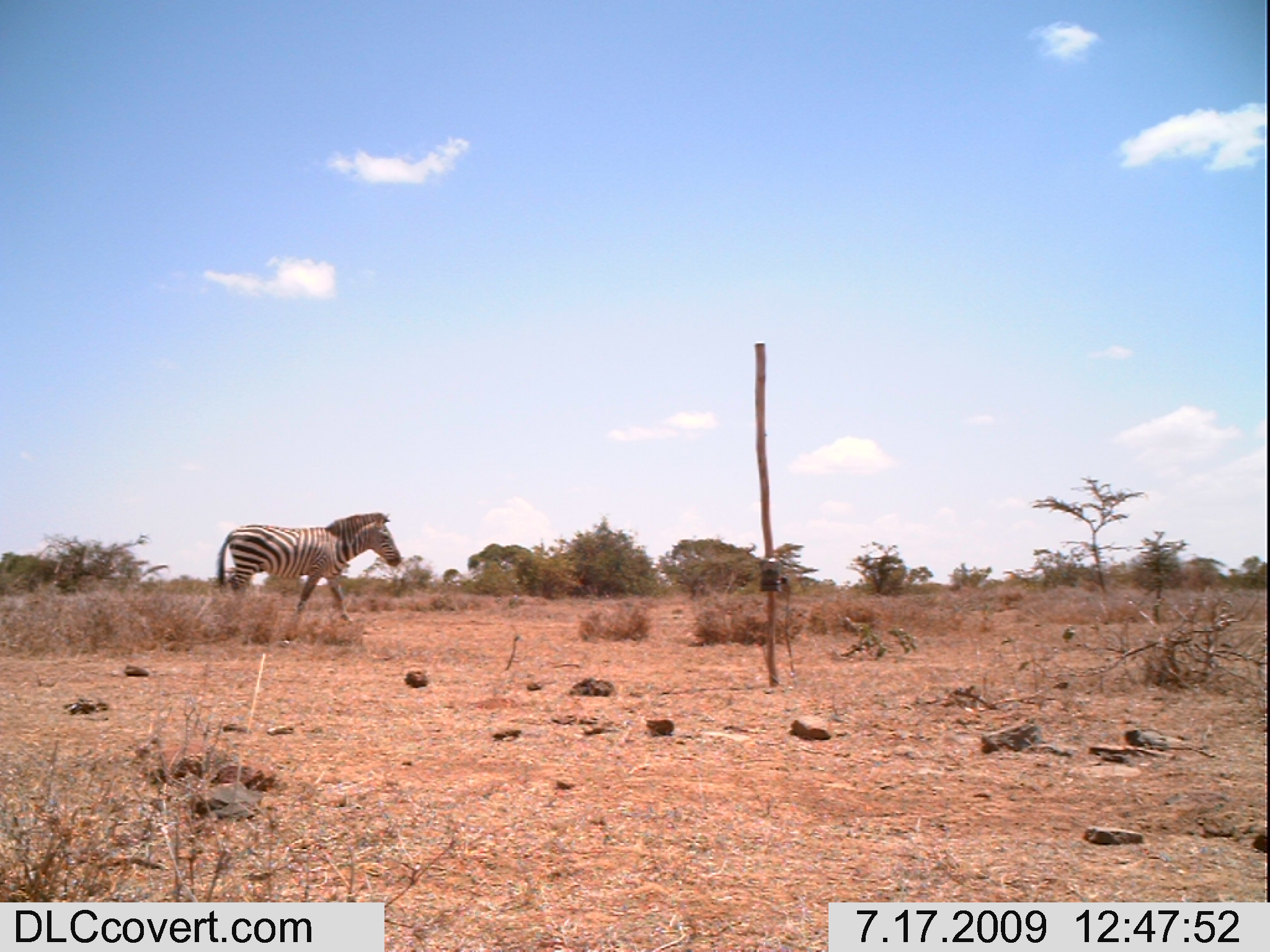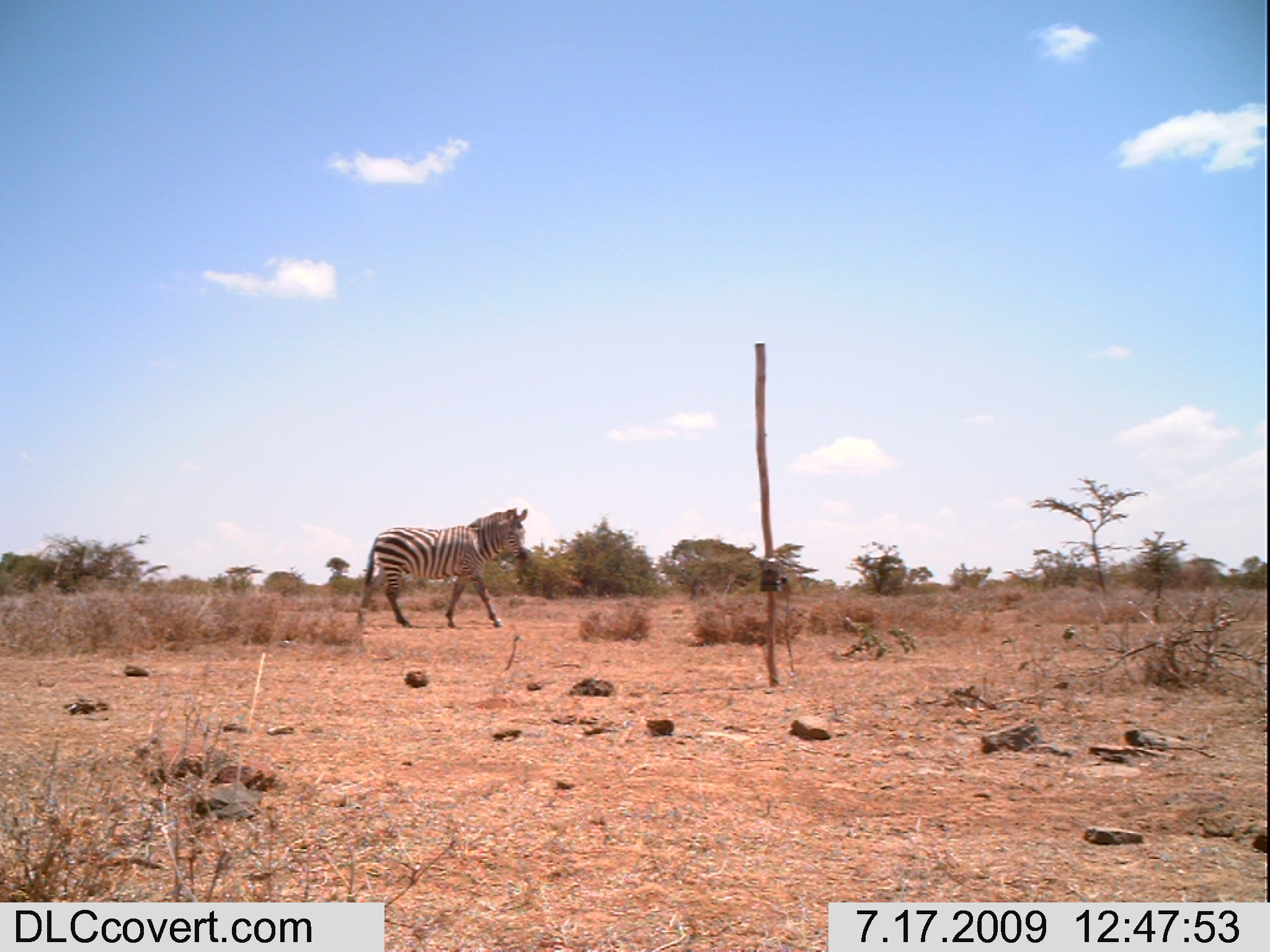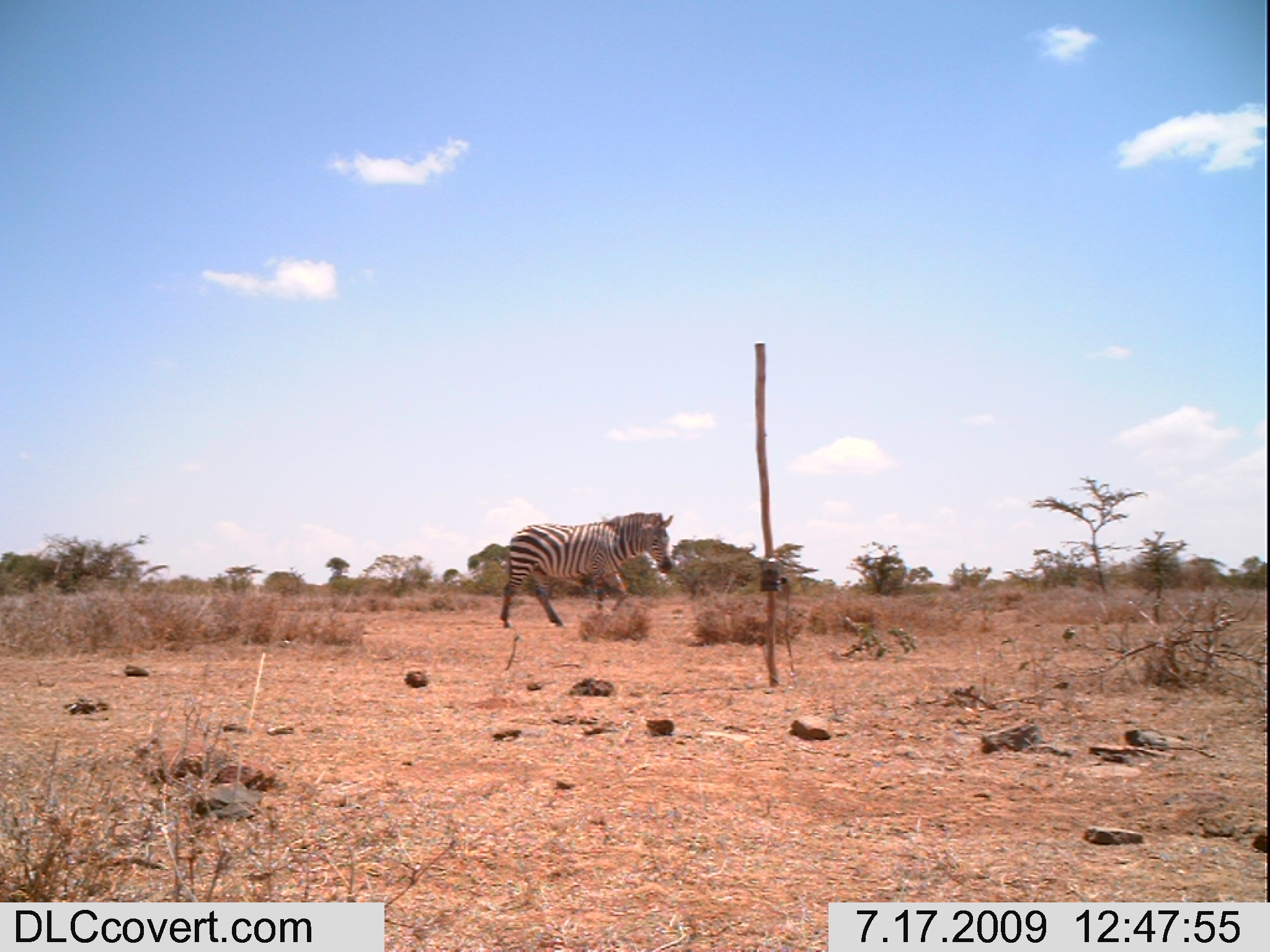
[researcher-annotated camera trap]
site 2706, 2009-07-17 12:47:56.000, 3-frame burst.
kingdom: Animalia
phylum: Chordata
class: Mammalia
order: Perissodactyla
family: Equidae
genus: Equus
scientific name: Equus quagga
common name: plains zebra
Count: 1.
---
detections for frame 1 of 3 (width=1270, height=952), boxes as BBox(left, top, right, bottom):
equus quagga: BBox(214, 511, 402, 621)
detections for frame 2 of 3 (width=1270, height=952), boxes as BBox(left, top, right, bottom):
equus quagga: BBox(356, 506, 528, 630)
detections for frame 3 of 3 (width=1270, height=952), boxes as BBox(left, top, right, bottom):
equus quagga: BBox(499, 510, 673, 628)